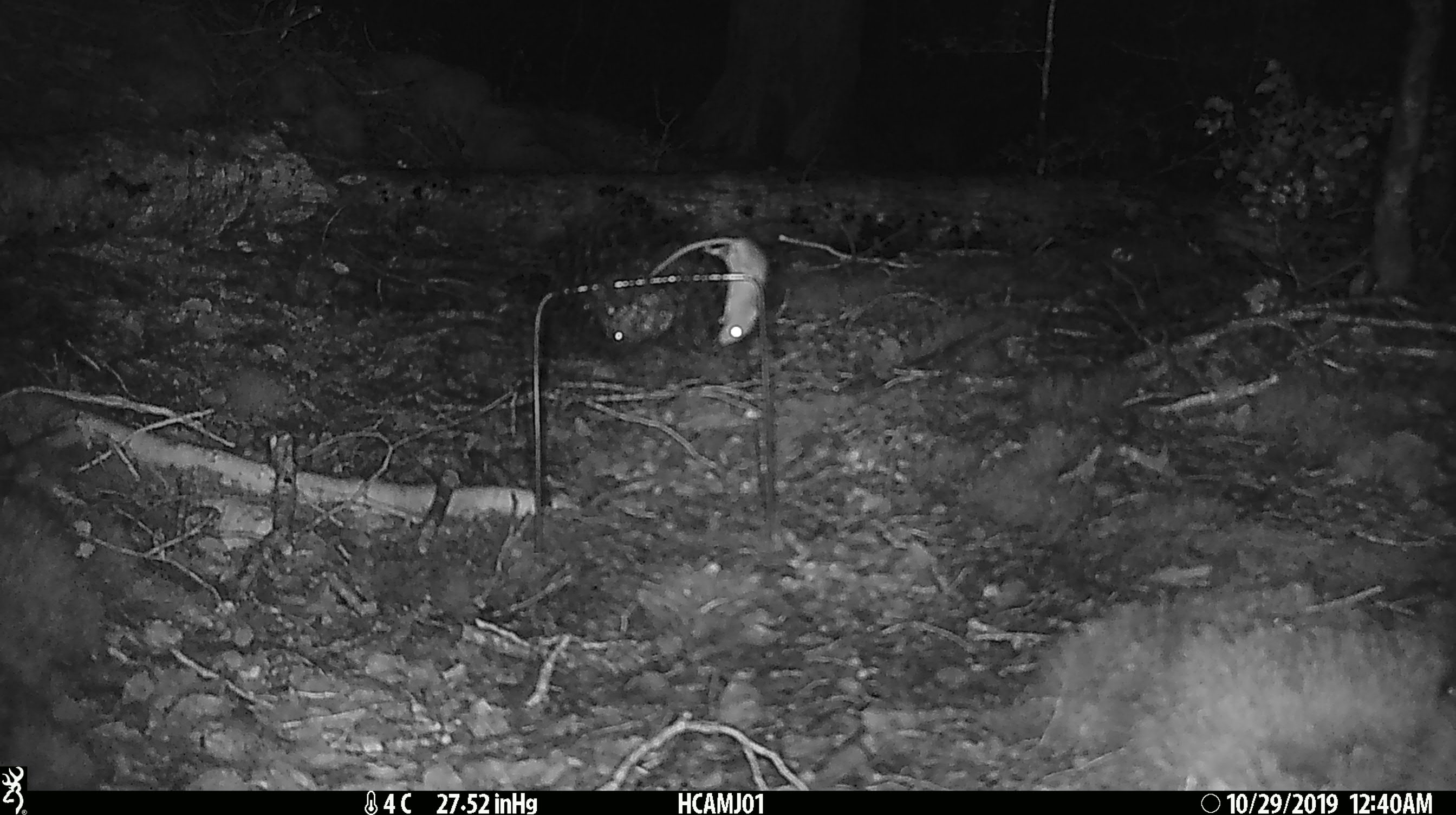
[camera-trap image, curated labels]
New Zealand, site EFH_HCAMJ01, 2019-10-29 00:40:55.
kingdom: Animalia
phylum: Chordata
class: Mammalia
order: Rodentia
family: Muridae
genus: Mus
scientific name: Mus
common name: mouse